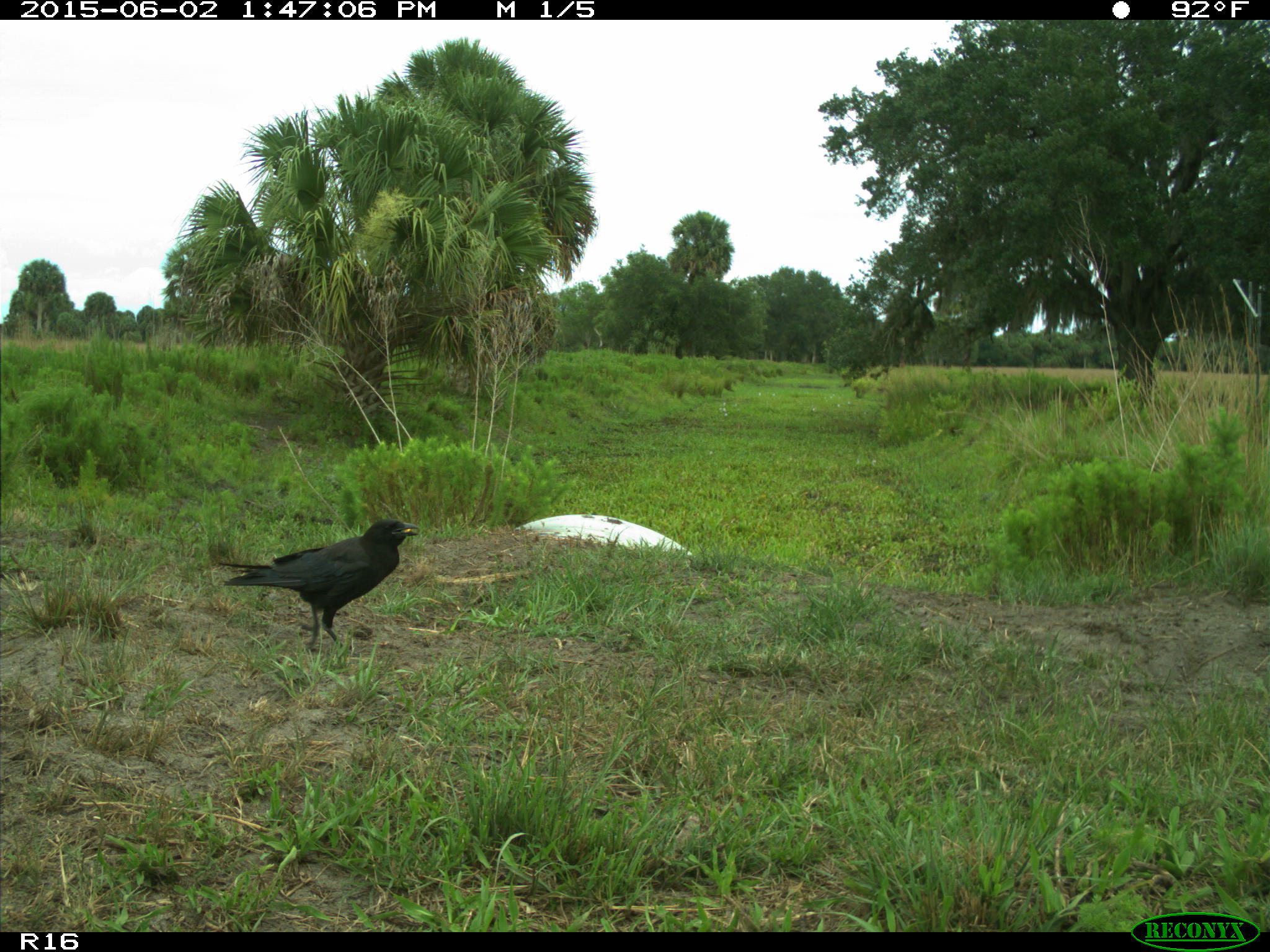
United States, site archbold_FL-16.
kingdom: Animalia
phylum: Chordata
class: Aves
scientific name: Aves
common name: birds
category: unidentified bird